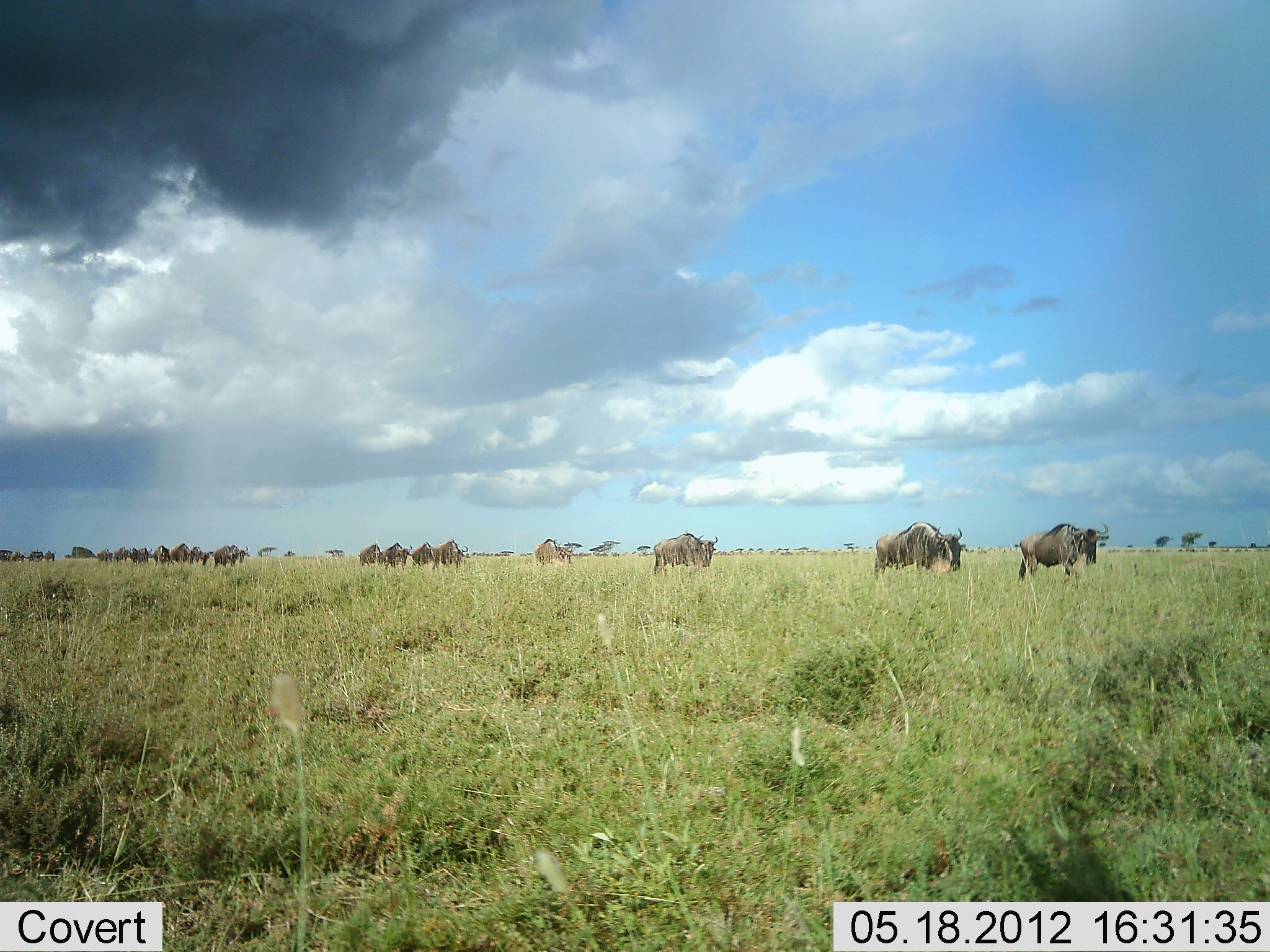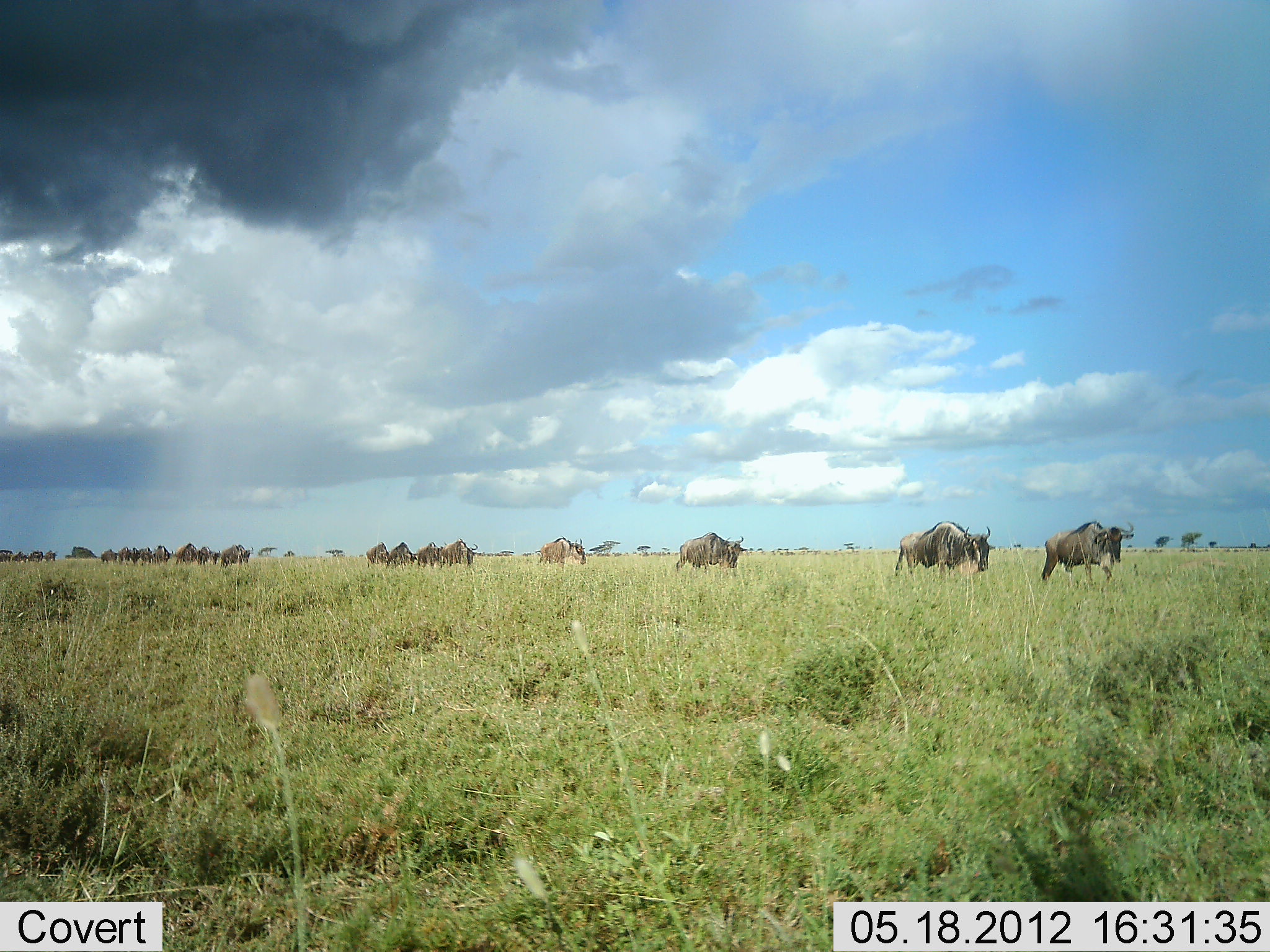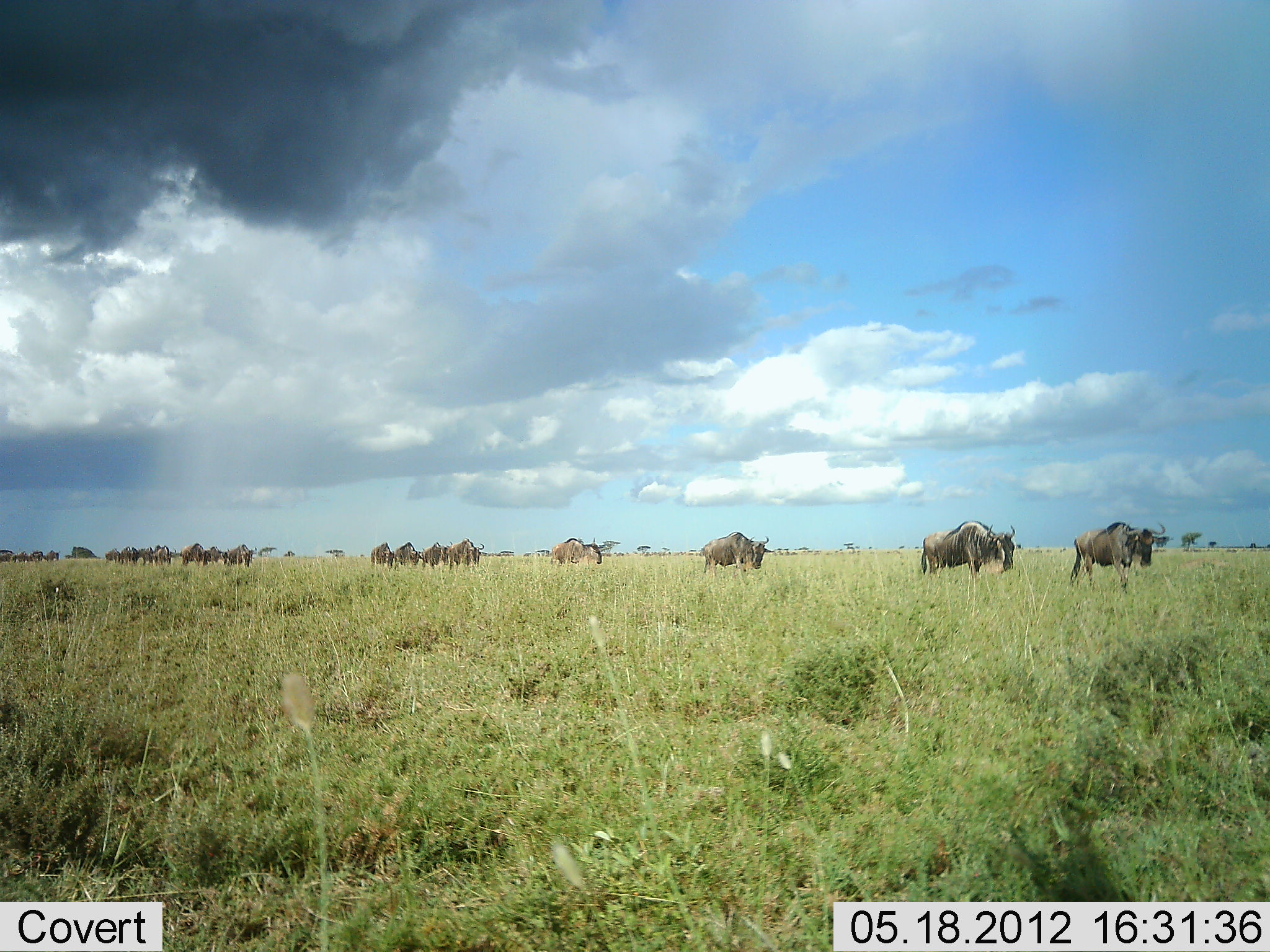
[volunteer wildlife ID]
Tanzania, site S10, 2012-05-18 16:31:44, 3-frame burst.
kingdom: Animalia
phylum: Chordata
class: Mammalia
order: Artiodactyla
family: Bovidae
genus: Connochaetes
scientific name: Connochaetes taurinus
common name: blue wildebeest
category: wildebeest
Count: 11-50.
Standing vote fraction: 0%.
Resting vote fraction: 0%.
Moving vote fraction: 100%.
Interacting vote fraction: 0%.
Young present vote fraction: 0%.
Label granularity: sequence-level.